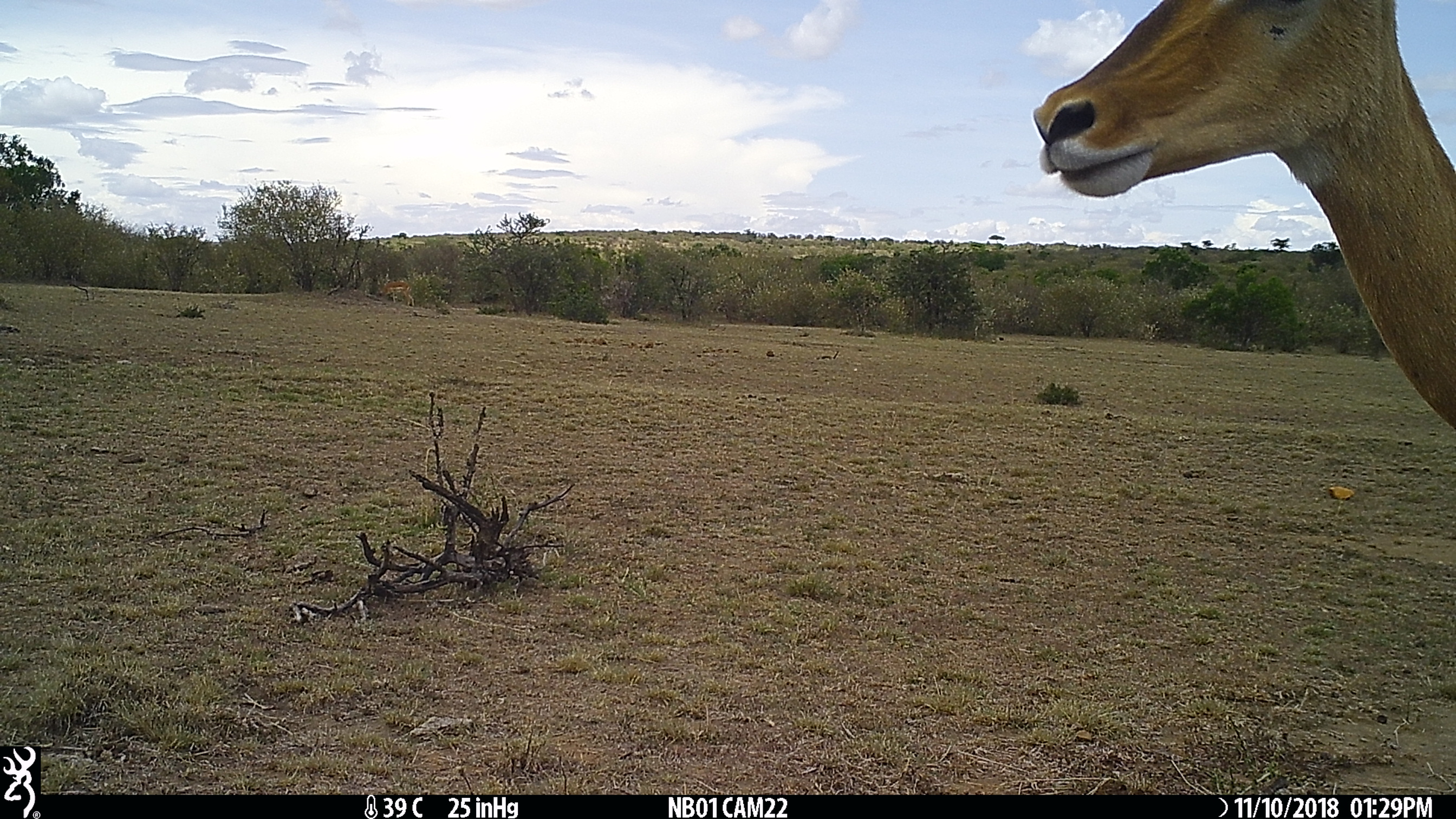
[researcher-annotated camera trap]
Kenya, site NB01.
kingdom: Animalia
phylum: Chordata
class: Mammalia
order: Artiodactyla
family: Bovidae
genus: Aepyceros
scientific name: Aepyceros melampus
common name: impala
Impala (Aepyceros melampus).